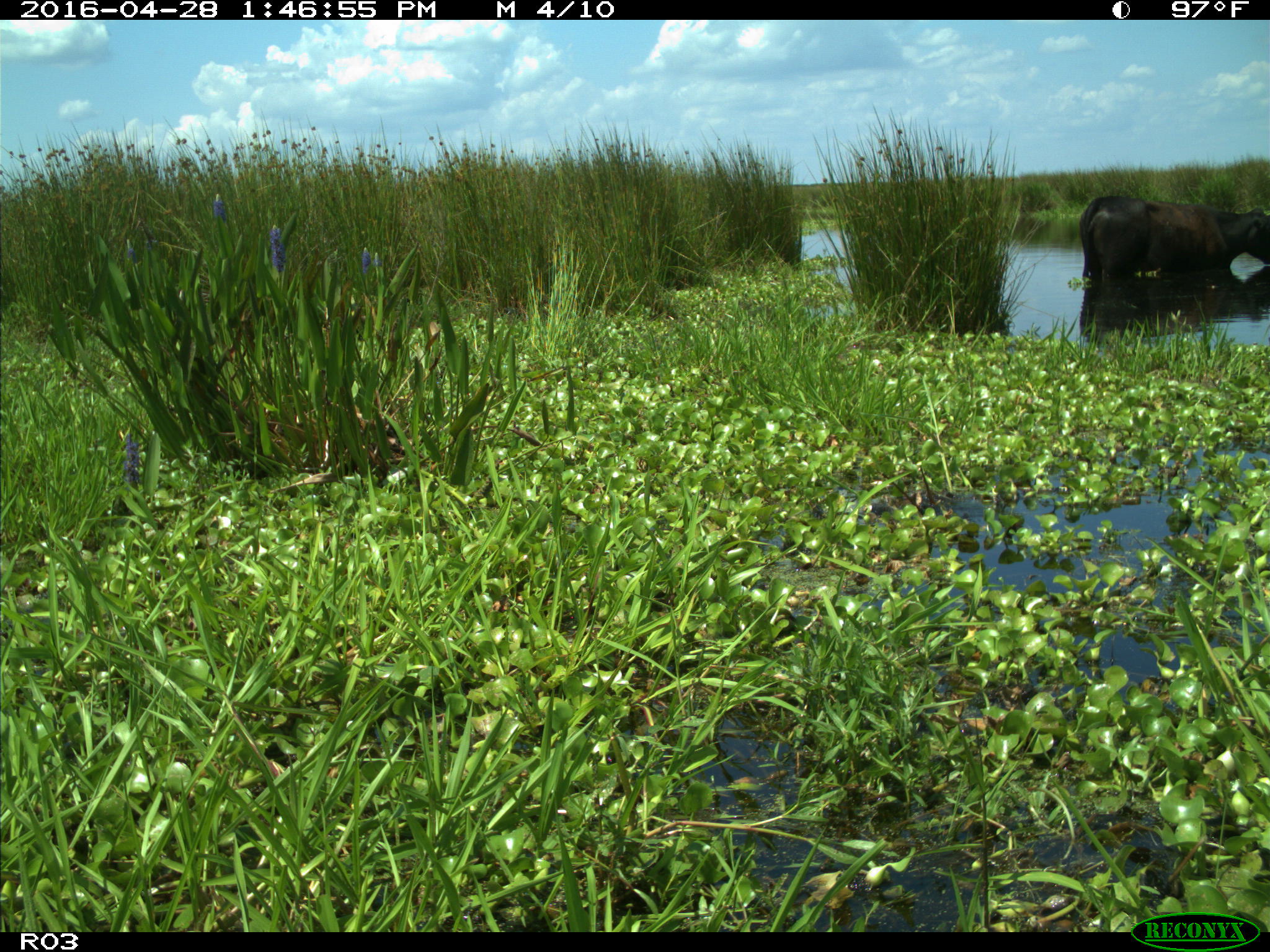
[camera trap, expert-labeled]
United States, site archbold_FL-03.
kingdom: Animalia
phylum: Chordata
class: Mammalia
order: Artiodactyla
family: Bovidae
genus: Bos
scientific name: Bos taurus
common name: domestic cow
Bos taurus (domestic cow).